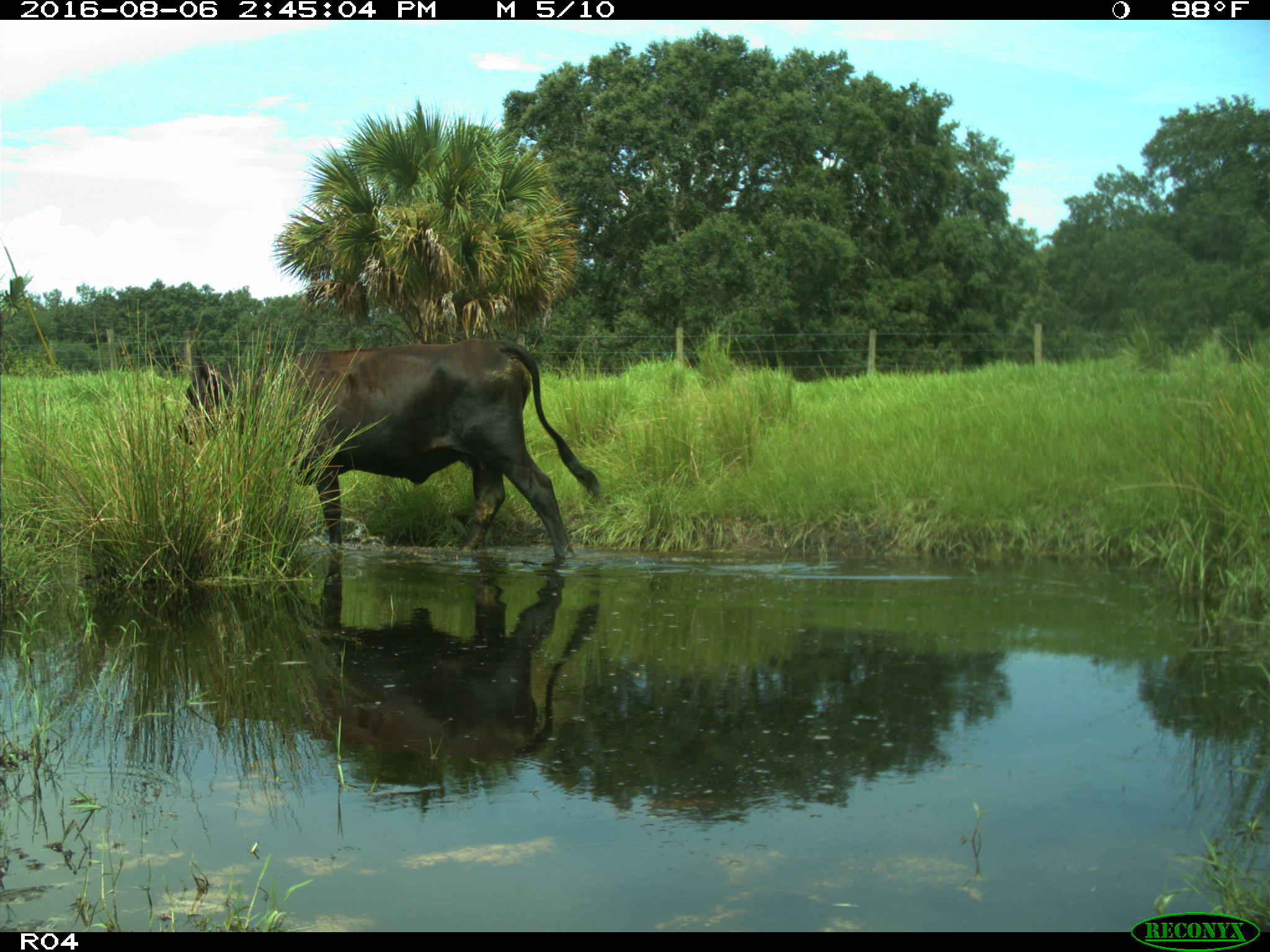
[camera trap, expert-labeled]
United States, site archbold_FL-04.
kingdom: Animalia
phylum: Chordata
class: Mammalia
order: Artiodactyla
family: Bovidae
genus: Bos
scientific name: Bos taurus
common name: domestic cow